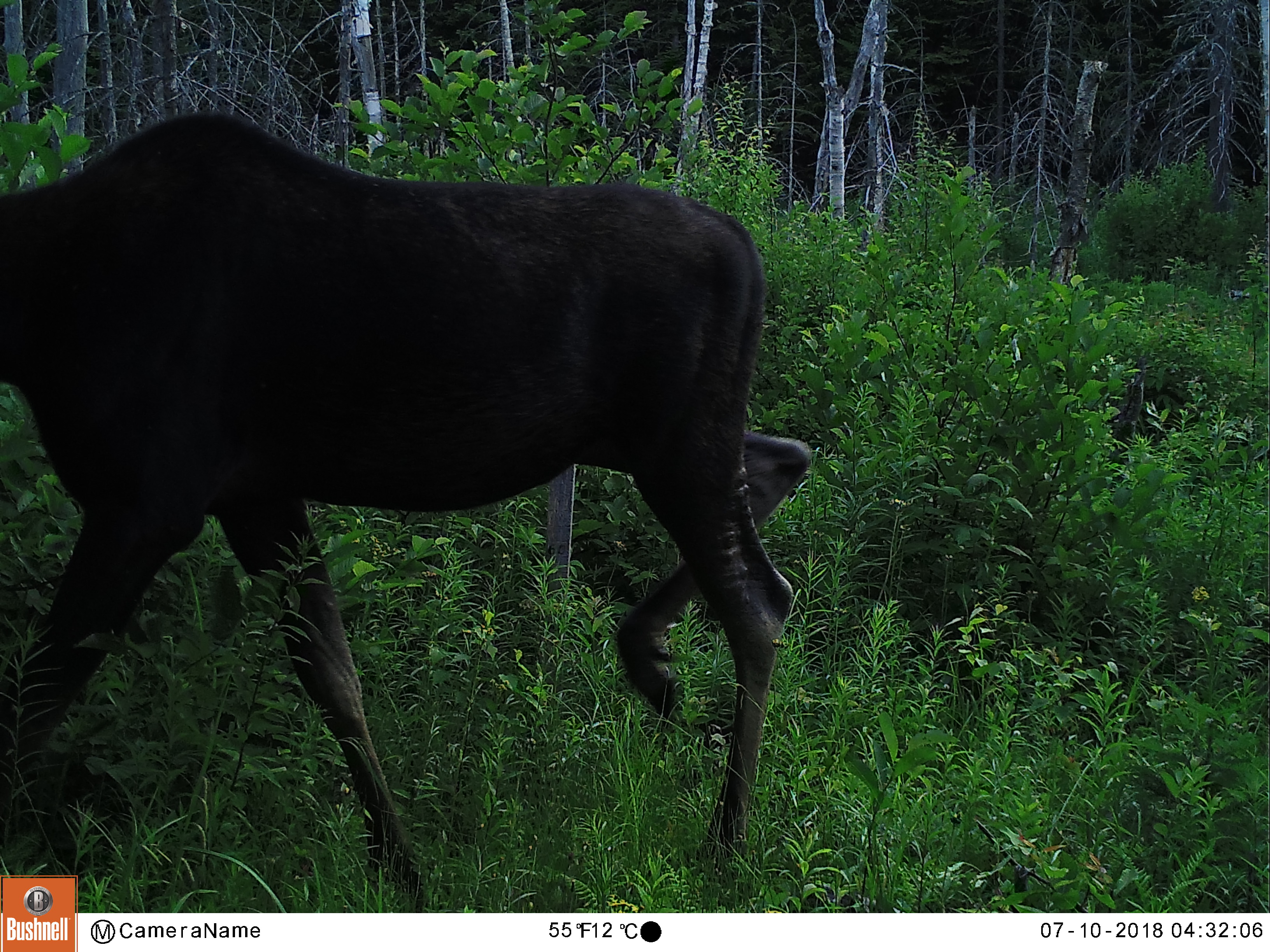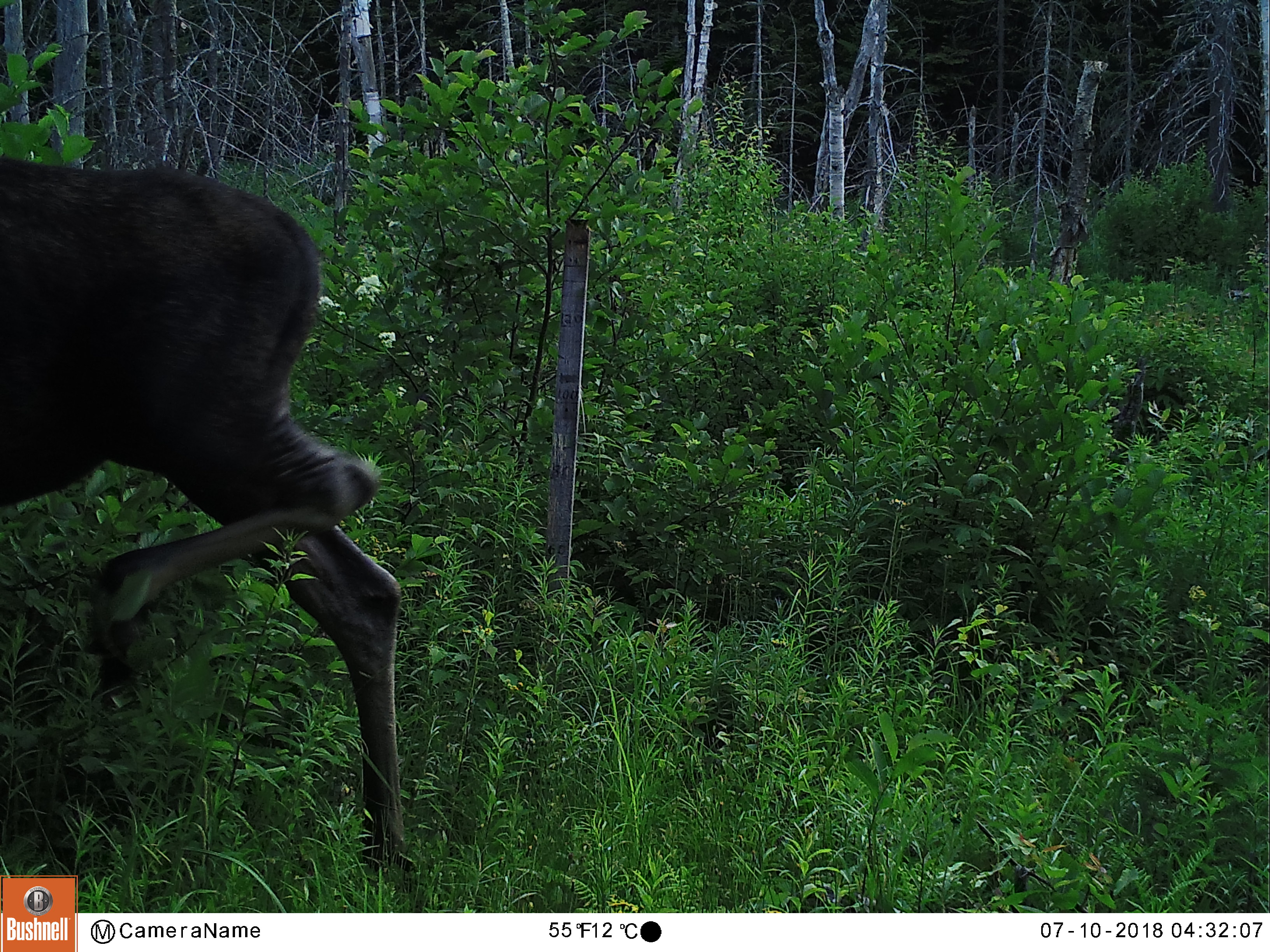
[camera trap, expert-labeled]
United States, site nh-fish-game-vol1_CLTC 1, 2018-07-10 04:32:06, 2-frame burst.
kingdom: Animalia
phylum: Chordata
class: Mammalia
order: Artiodactyla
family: Cervidae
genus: Alces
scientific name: Alces alces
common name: moose